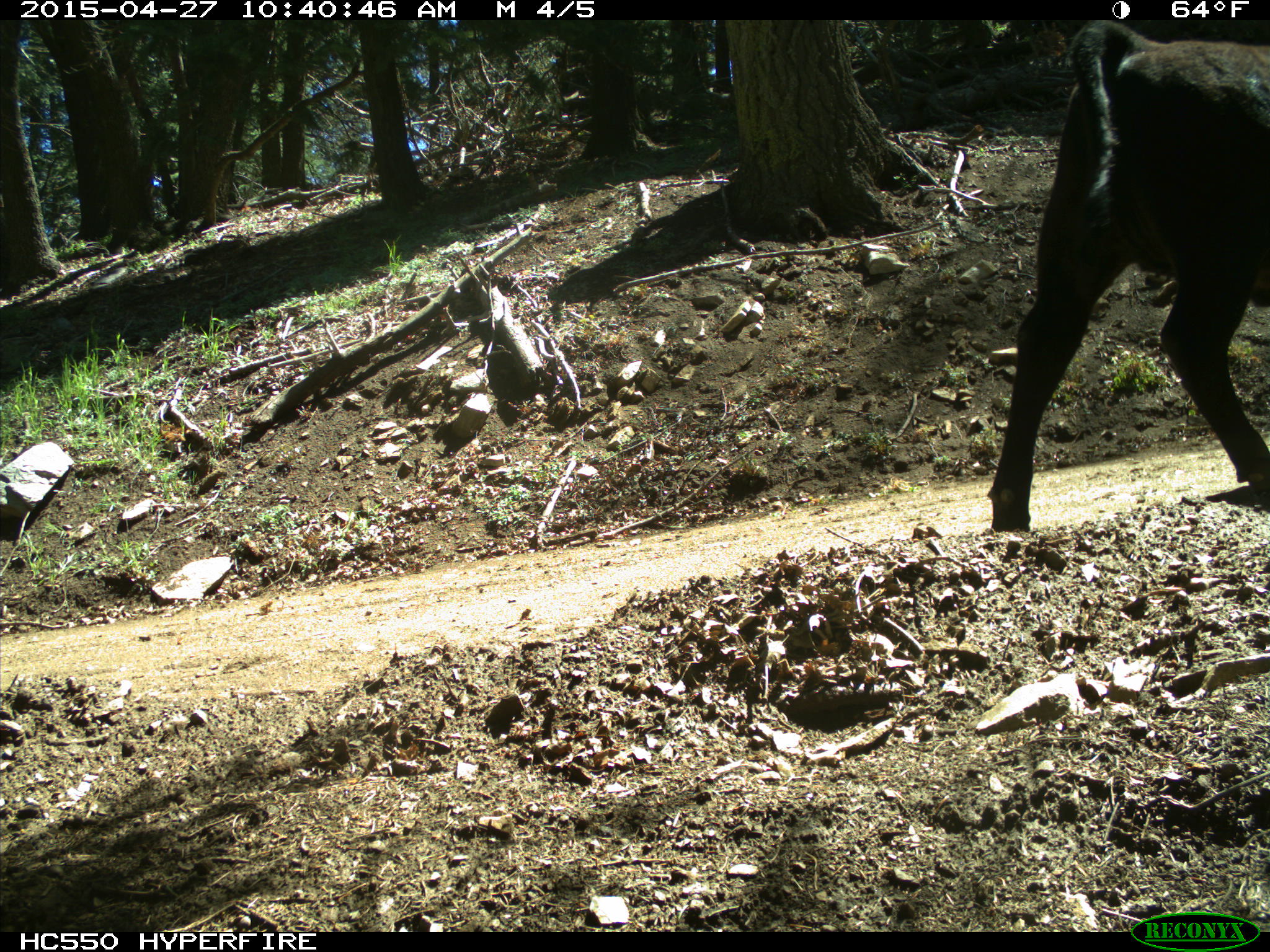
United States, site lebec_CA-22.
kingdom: Animalia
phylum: Chordata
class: Mammalia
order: Artiodactyla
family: Bovidae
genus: Bos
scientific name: Bos taurus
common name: domestic cow